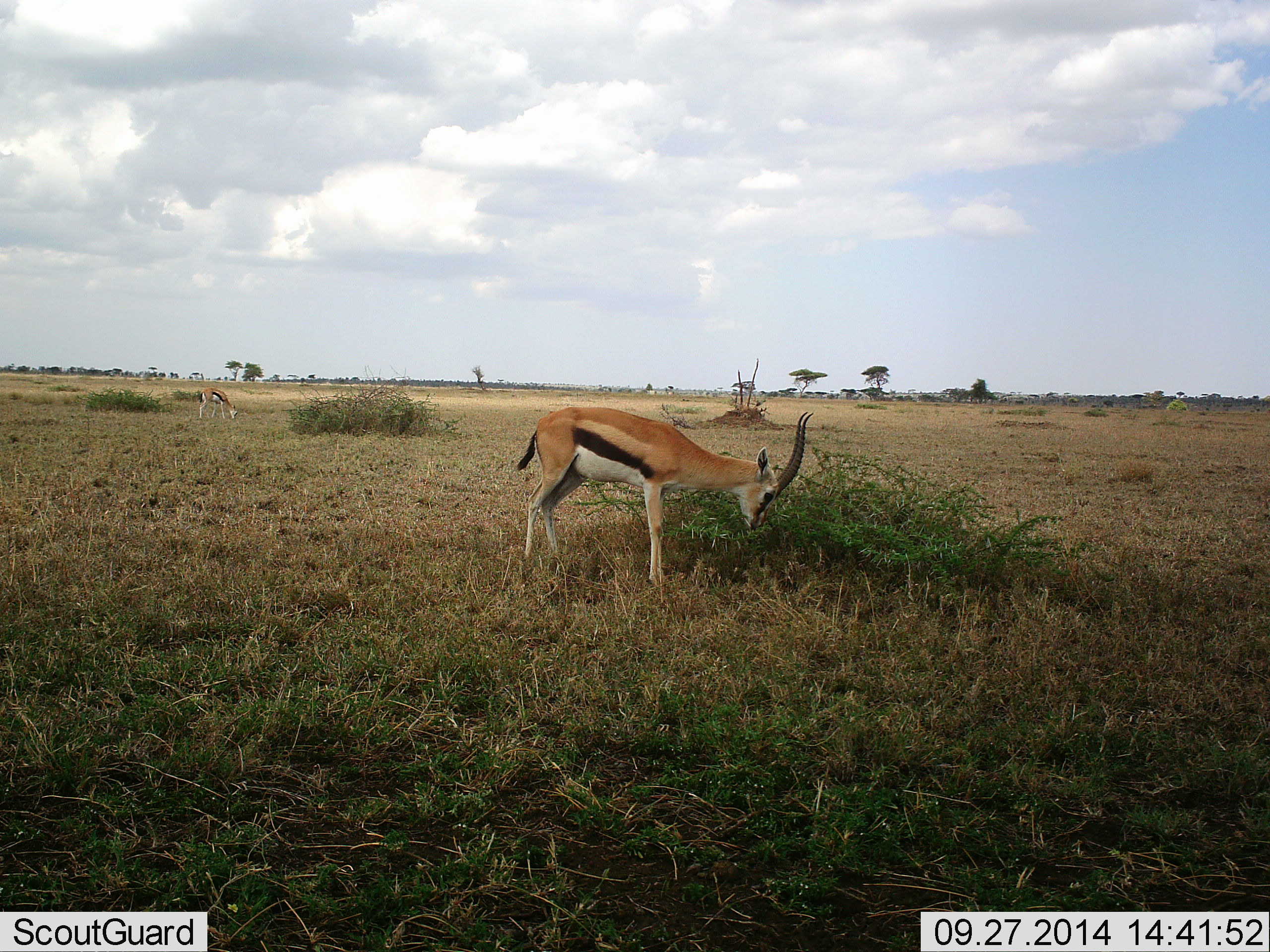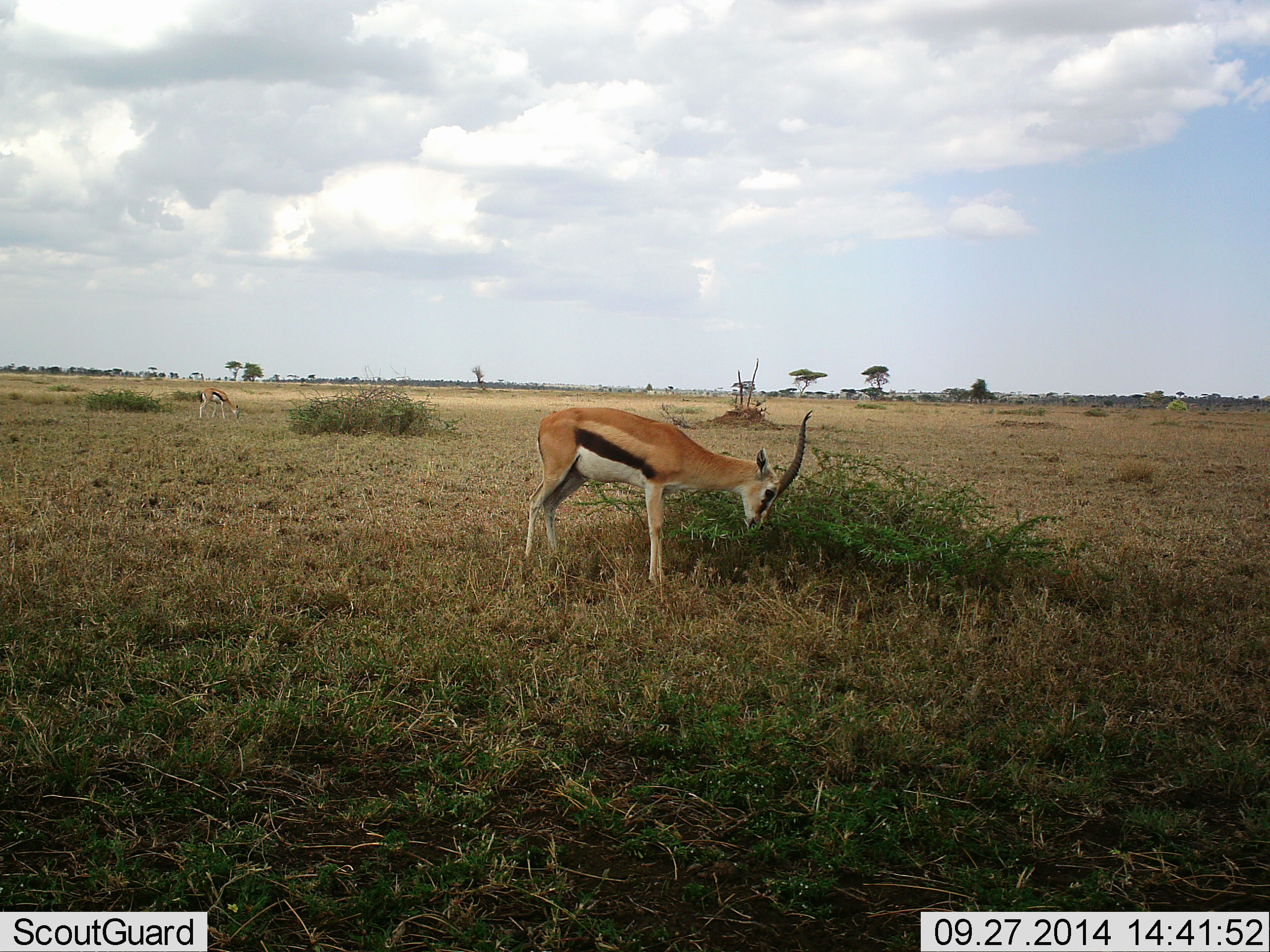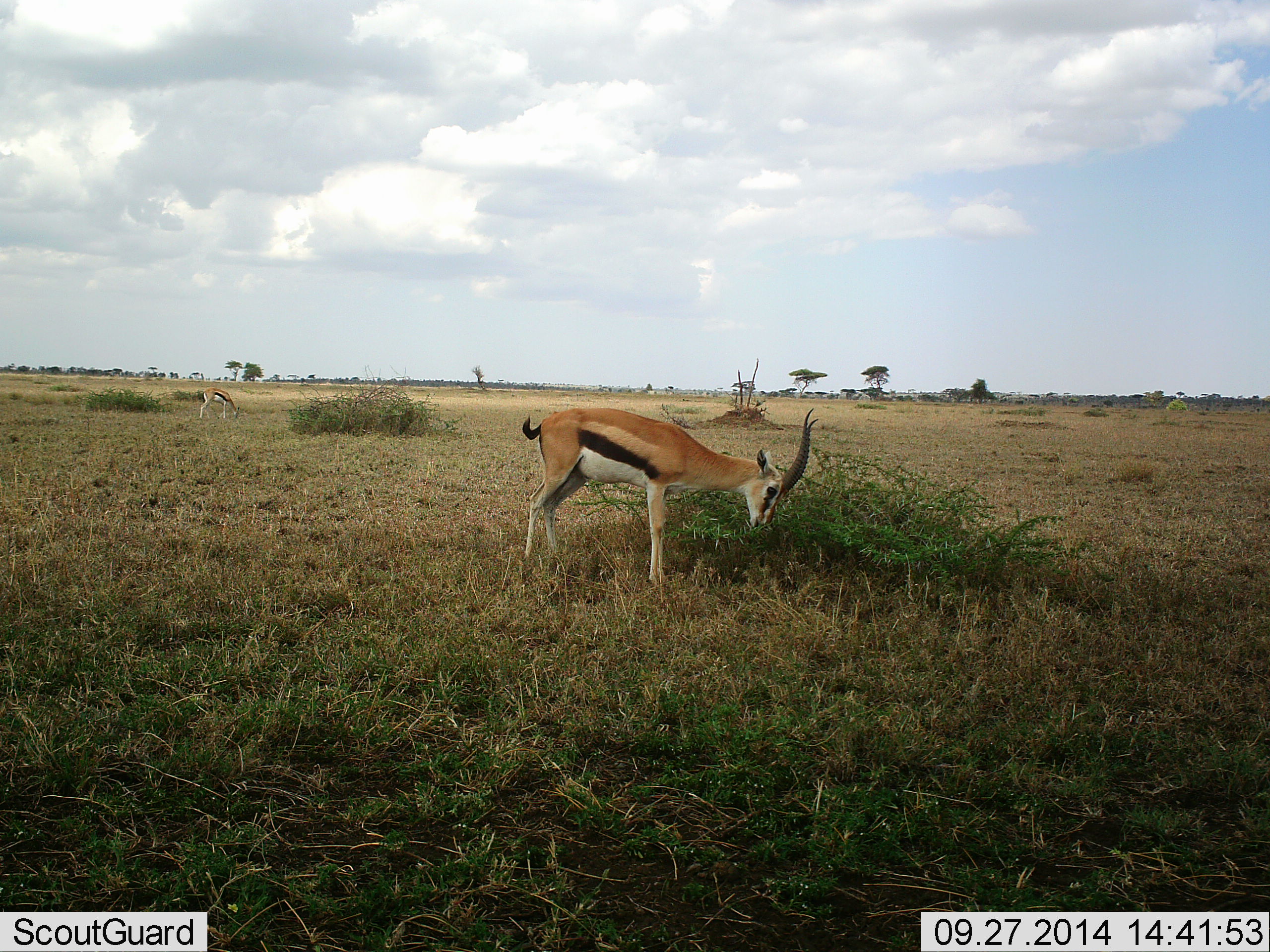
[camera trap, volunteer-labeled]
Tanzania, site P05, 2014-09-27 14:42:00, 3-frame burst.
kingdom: Animalia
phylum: Chordata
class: Mammalia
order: Artiodactyla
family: Bovidae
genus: Eudorcas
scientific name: Eudorcas thomsonii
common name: thomson's gazelle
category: gazellethomsons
Gazellethomsons (thomson's gazelle) (Eudorcas thomsonii), count 2. Behavior (volunteer vote fractions): standing 60%, resting 0%, moving 0%, interacting 0%. Young present (vote fraction): 0%. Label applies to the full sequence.